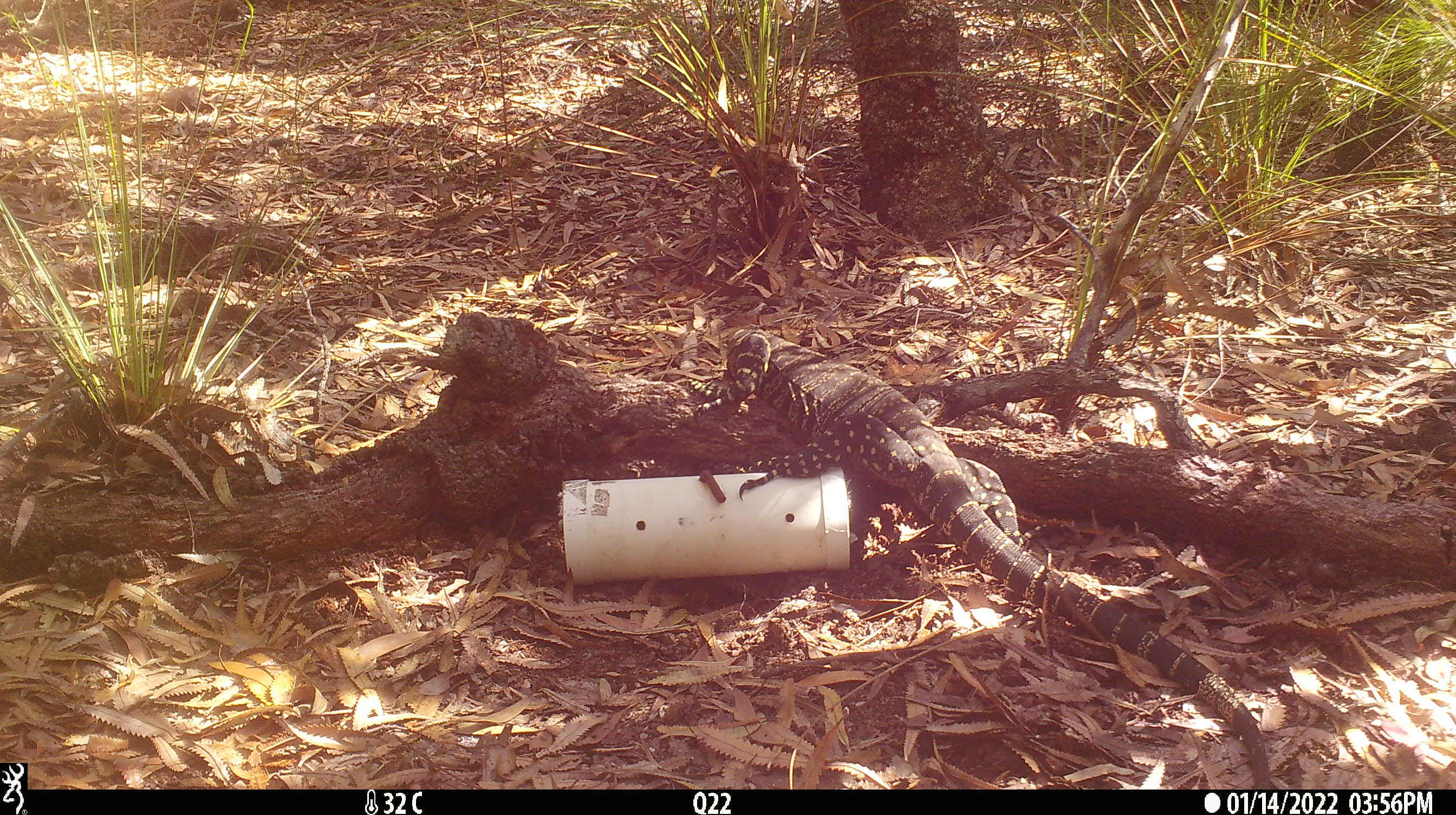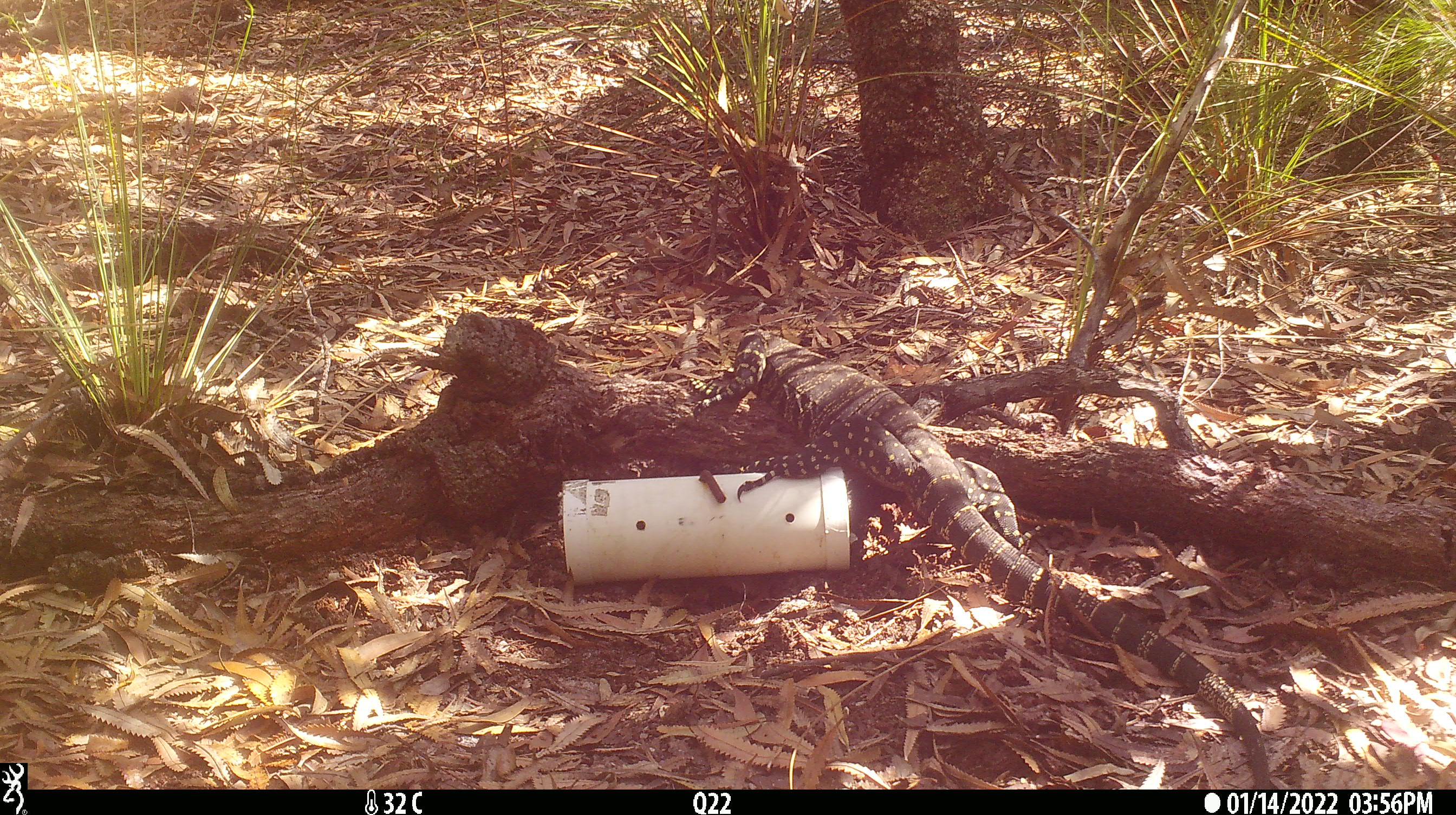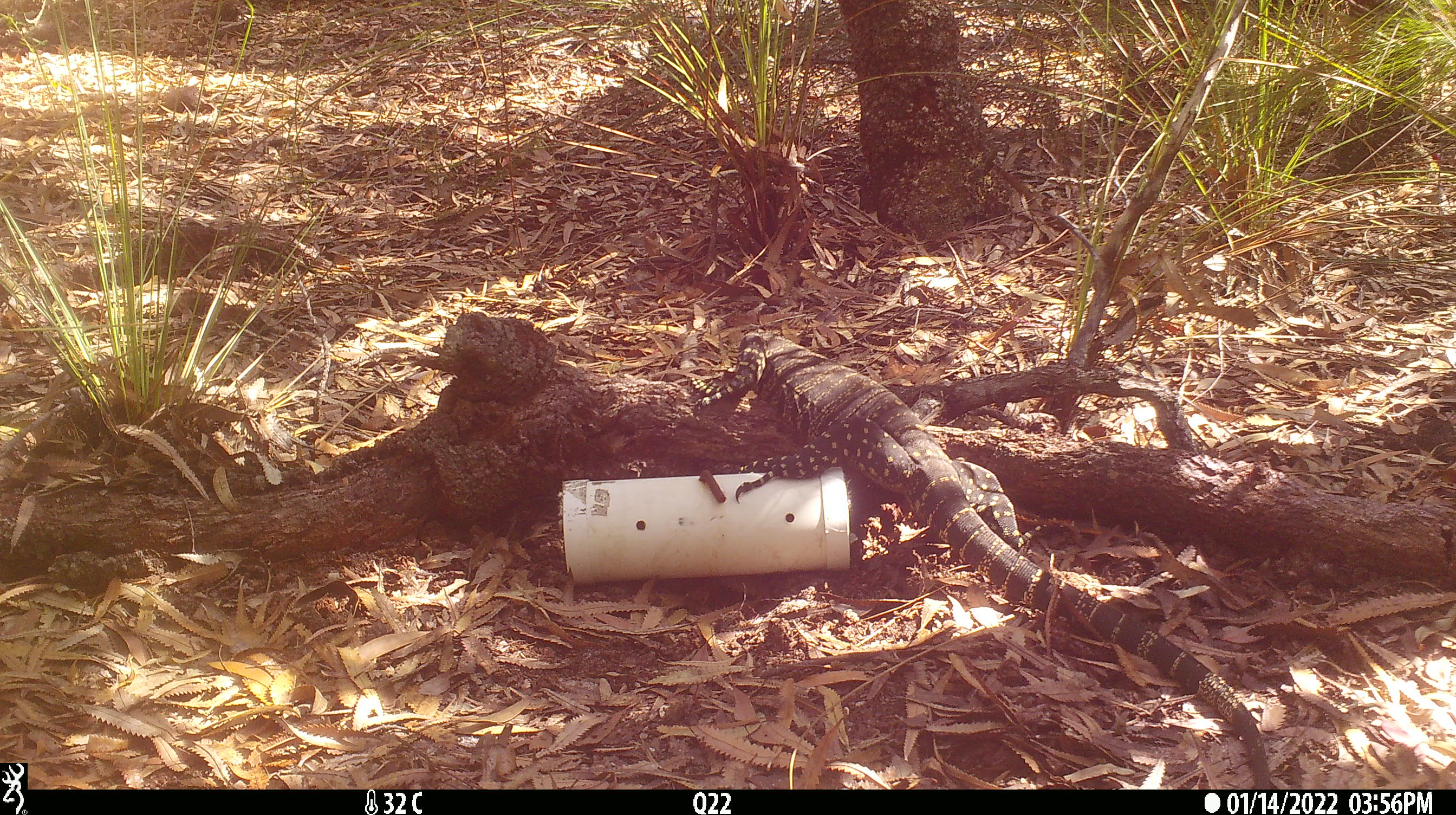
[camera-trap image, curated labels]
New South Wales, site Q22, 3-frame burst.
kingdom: Animalia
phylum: Chordata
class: Reptilia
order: Squamata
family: Varanidae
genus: Varanus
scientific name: Varanus varius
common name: lace monitor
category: goanna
Goanna (lace monitor) (Varanus varius).